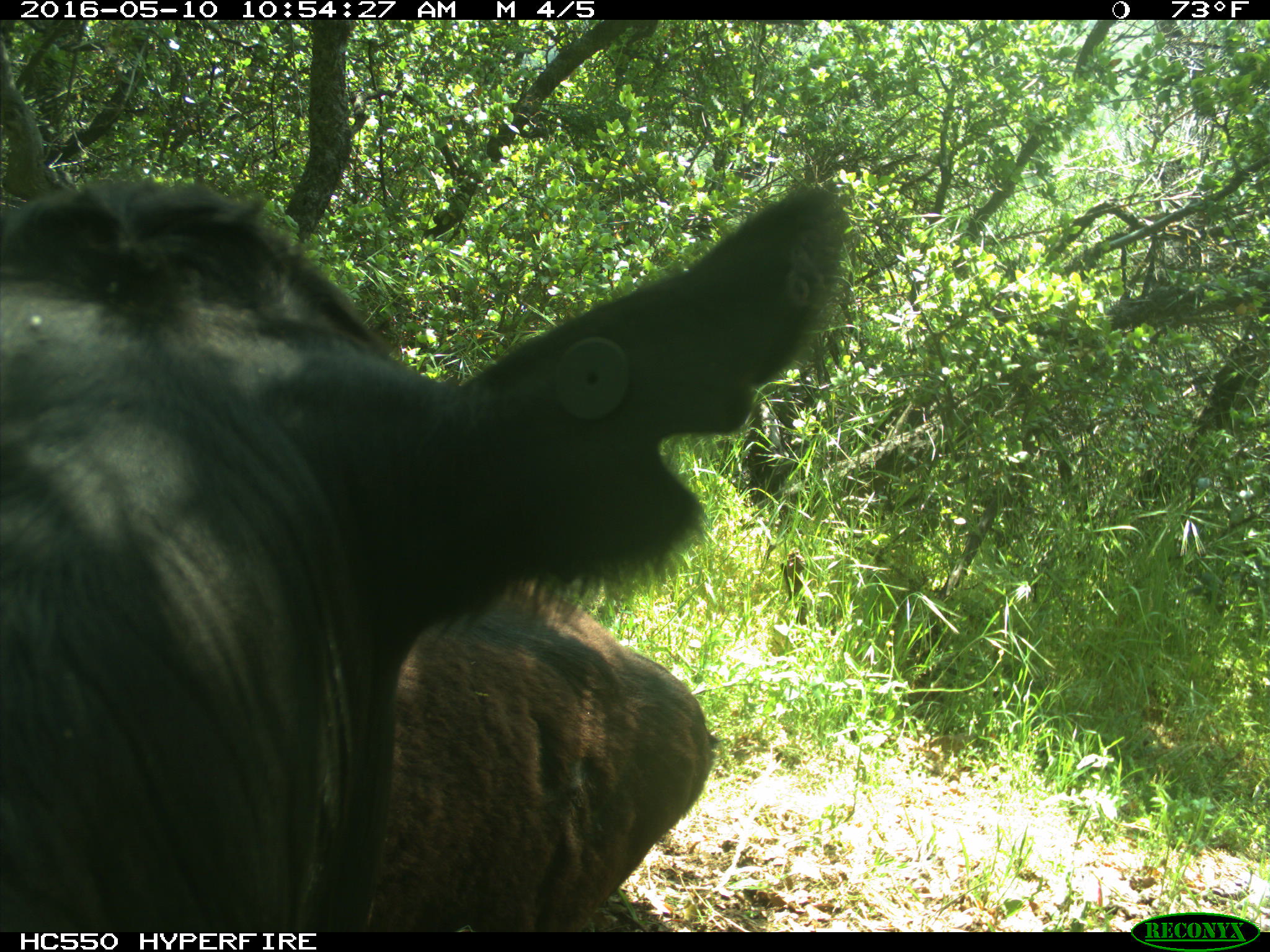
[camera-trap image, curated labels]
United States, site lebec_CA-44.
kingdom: Animalia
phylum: Chordata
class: Mammalia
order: Artiodactyla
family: Bovidae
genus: Bos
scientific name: Bos taurus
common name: domestic cow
Bos taurus (domestic cow).